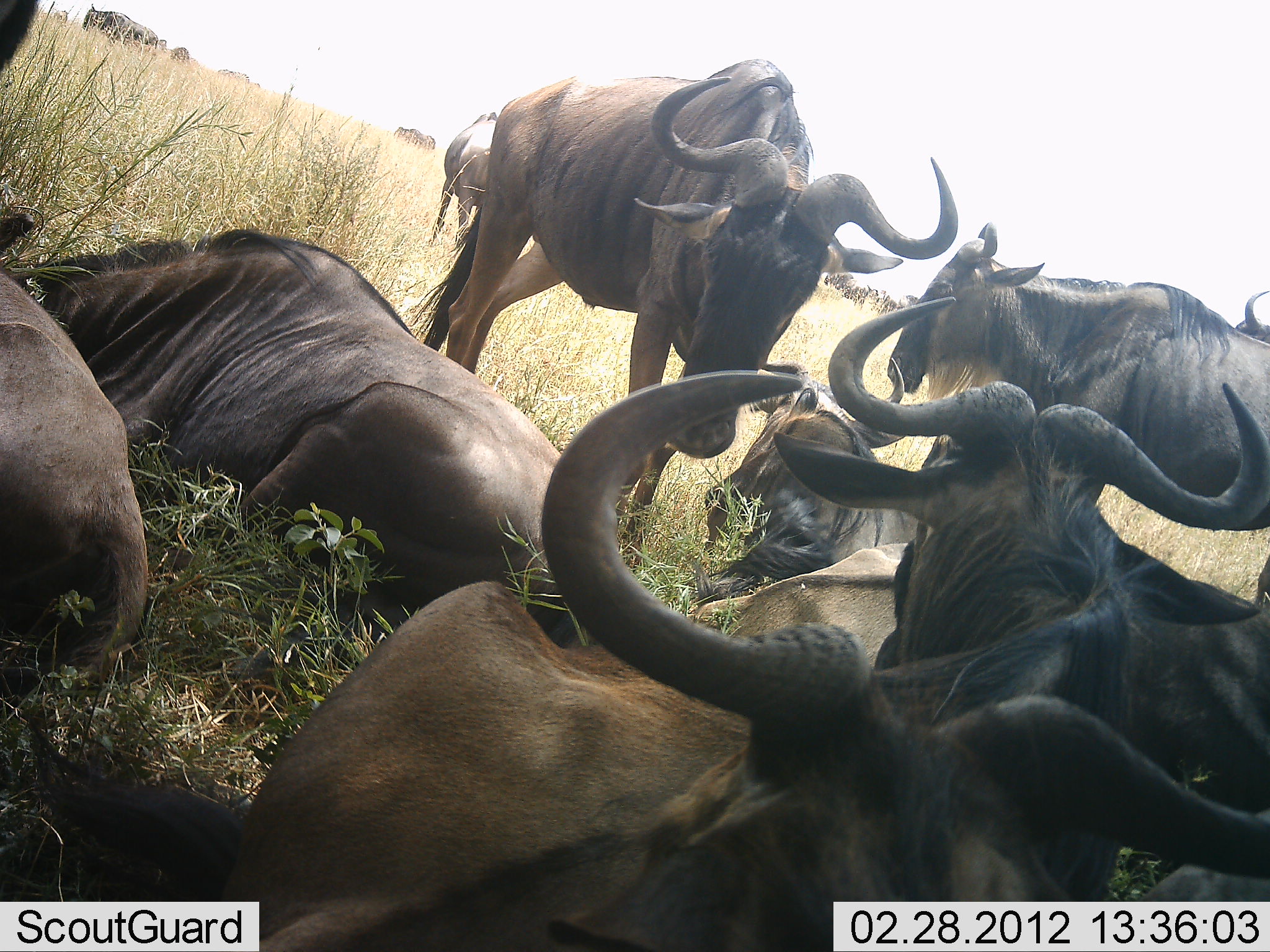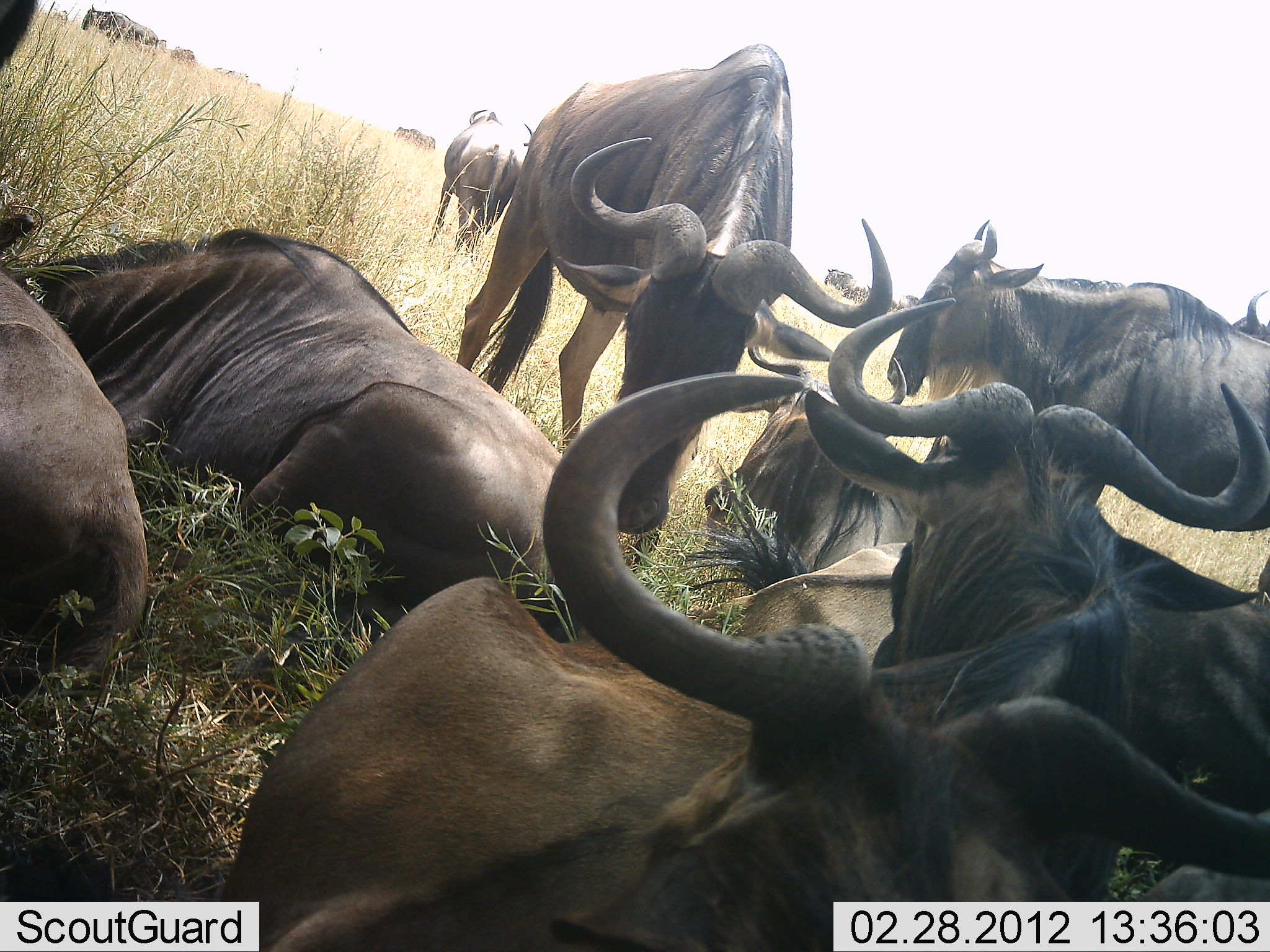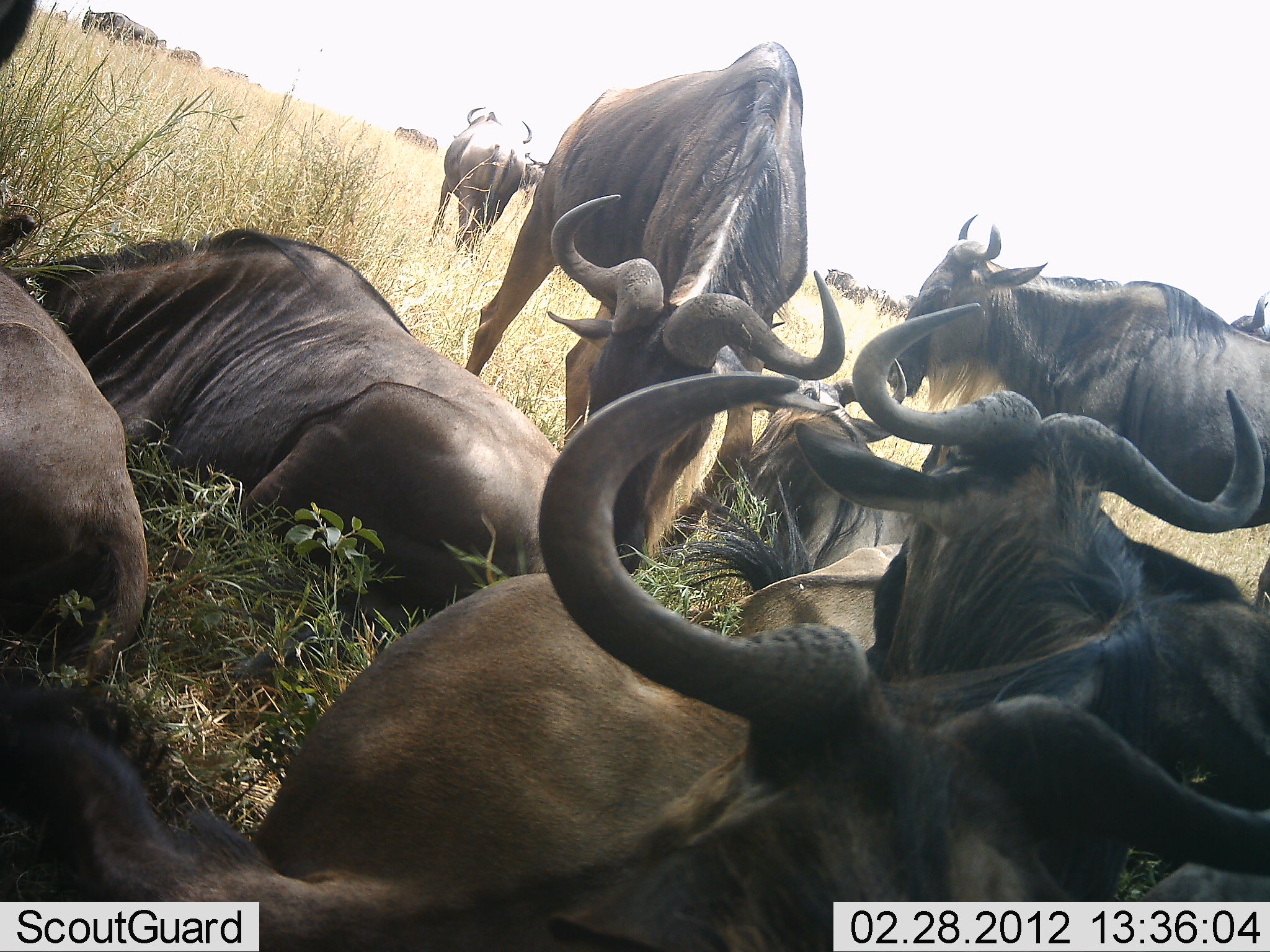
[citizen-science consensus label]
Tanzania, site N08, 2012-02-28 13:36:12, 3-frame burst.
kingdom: Animalia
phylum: Chordata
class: Mammalia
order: Artiodactyla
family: Bovidae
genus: Connochaetes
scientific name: Connochaetes taurinus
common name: blue wildebeest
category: wildebeest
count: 11-50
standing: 60%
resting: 96%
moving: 12%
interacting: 16%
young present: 0%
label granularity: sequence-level